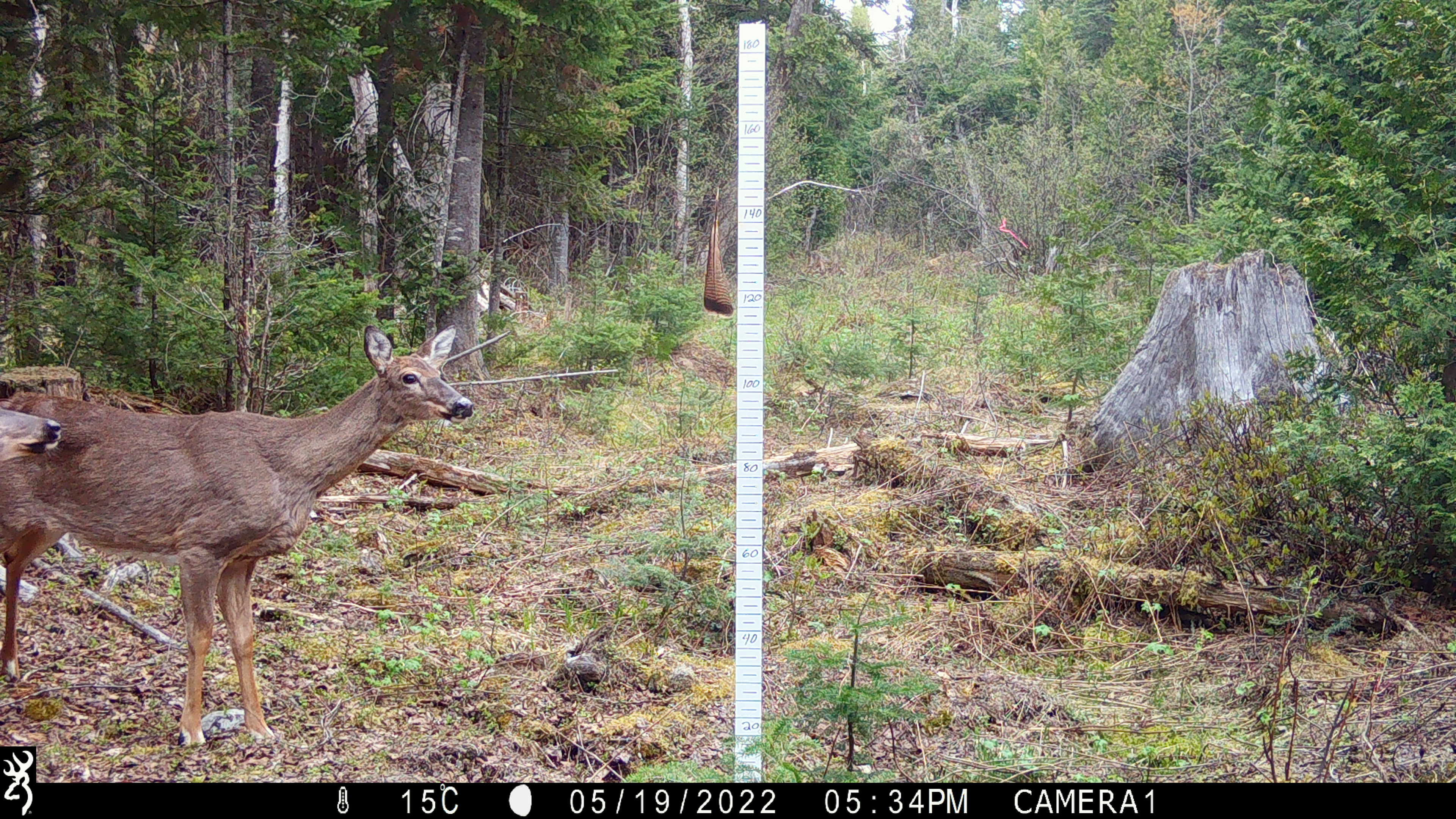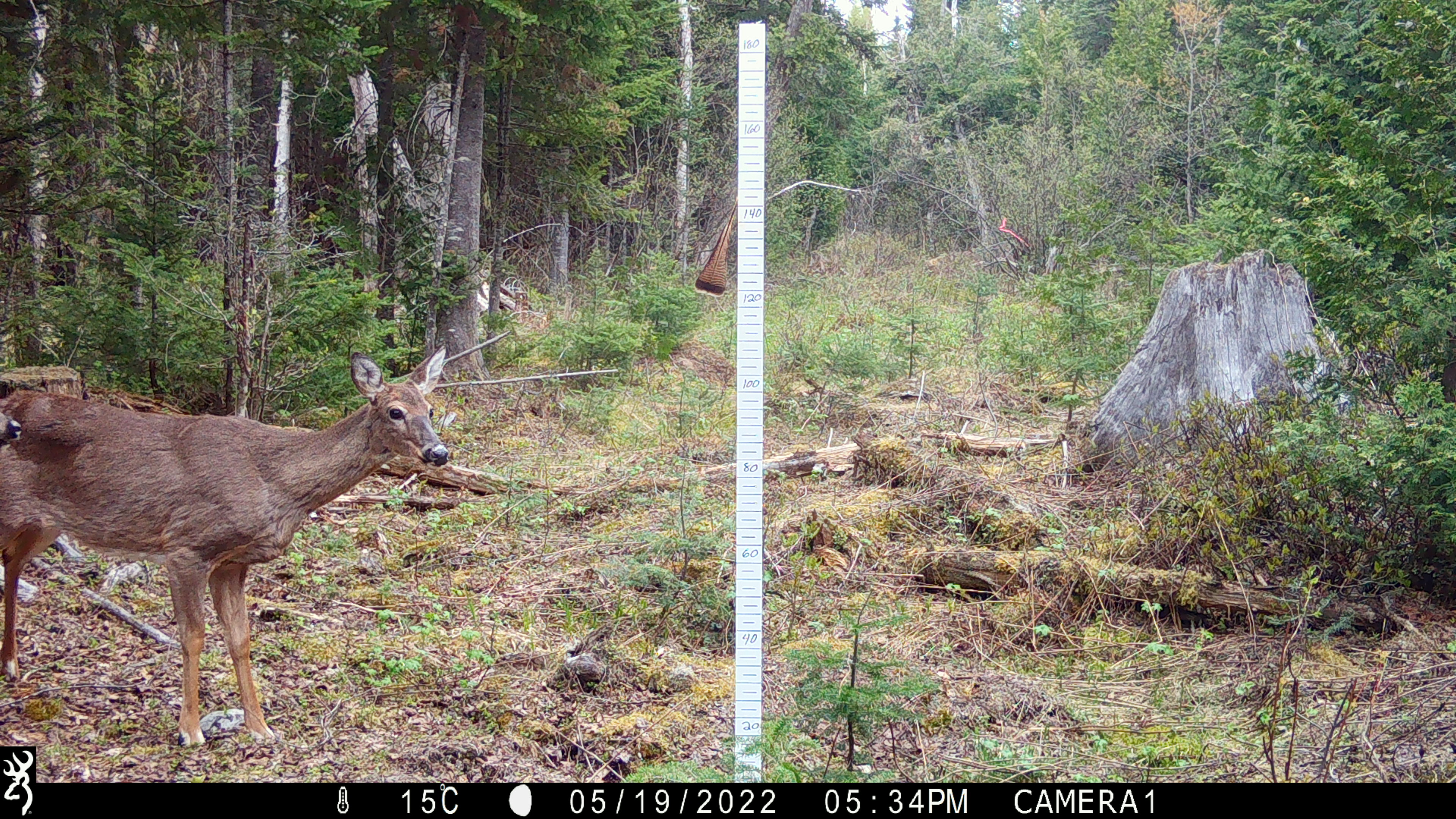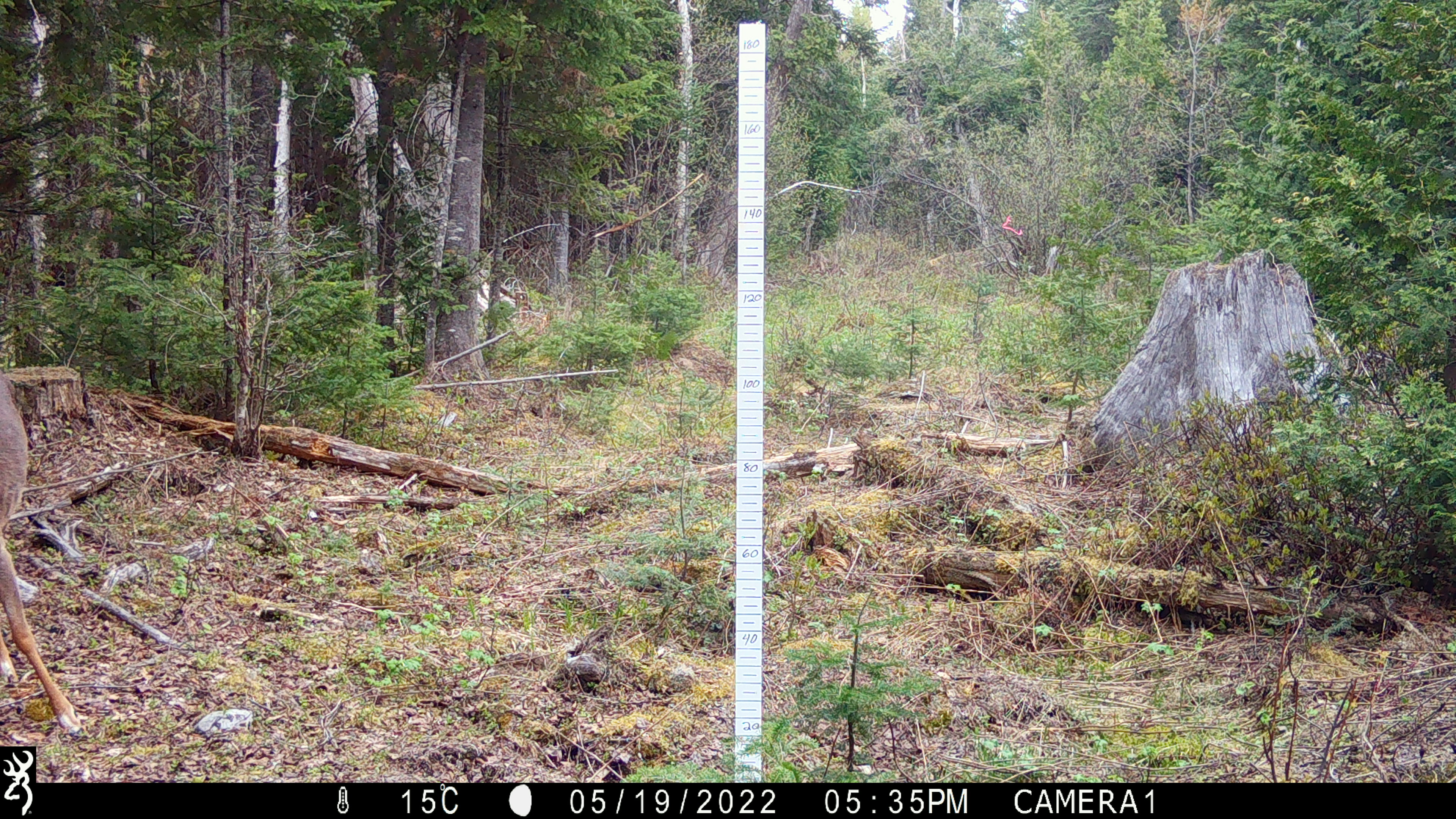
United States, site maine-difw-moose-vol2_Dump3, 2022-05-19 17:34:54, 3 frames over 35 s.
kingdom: Animalia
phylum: Chordata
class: Mammalia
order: Artiodactyla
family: Cervidae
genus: Odocoileus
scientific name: Odocoileus virginianus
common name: white-tailed deer